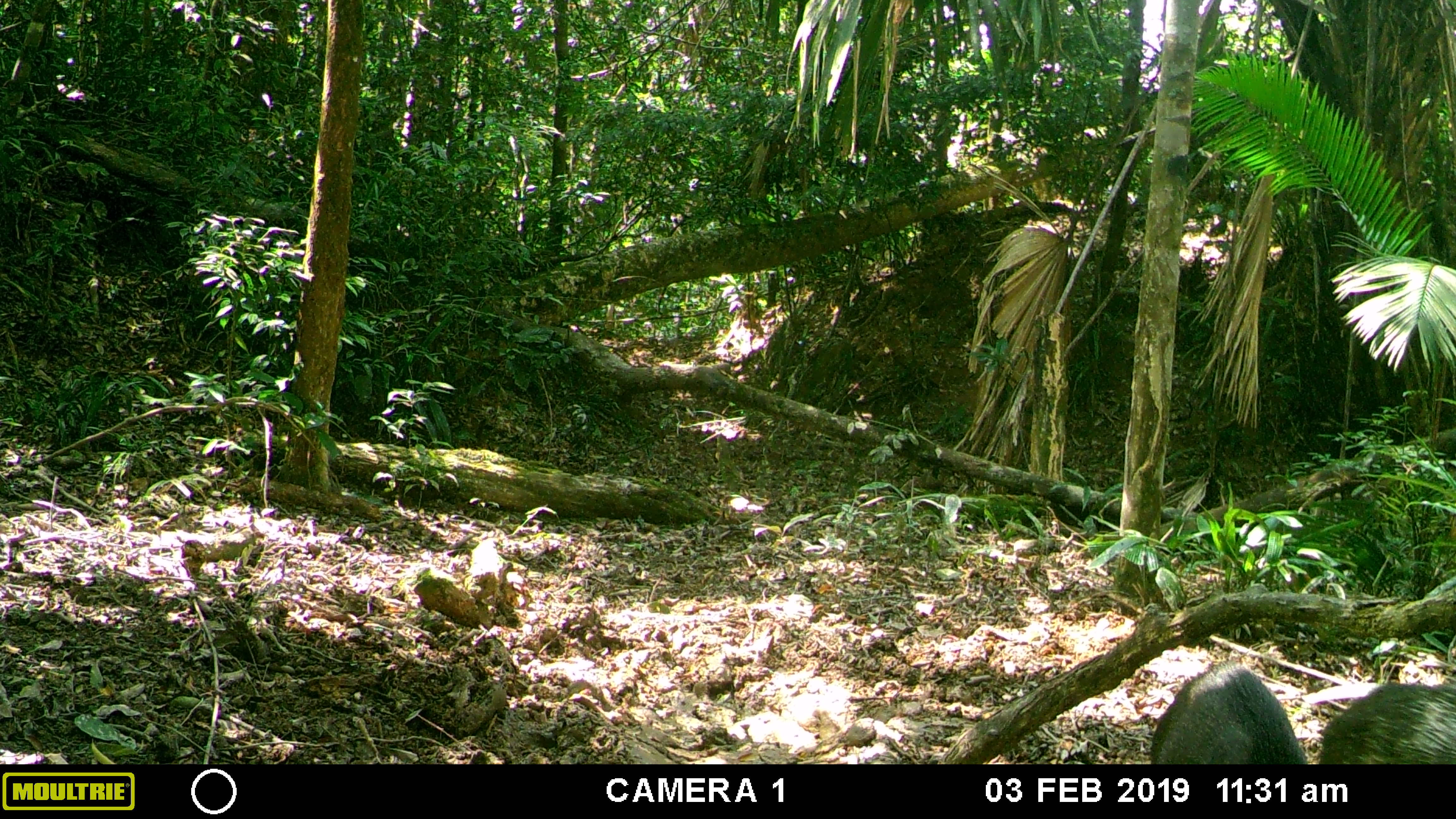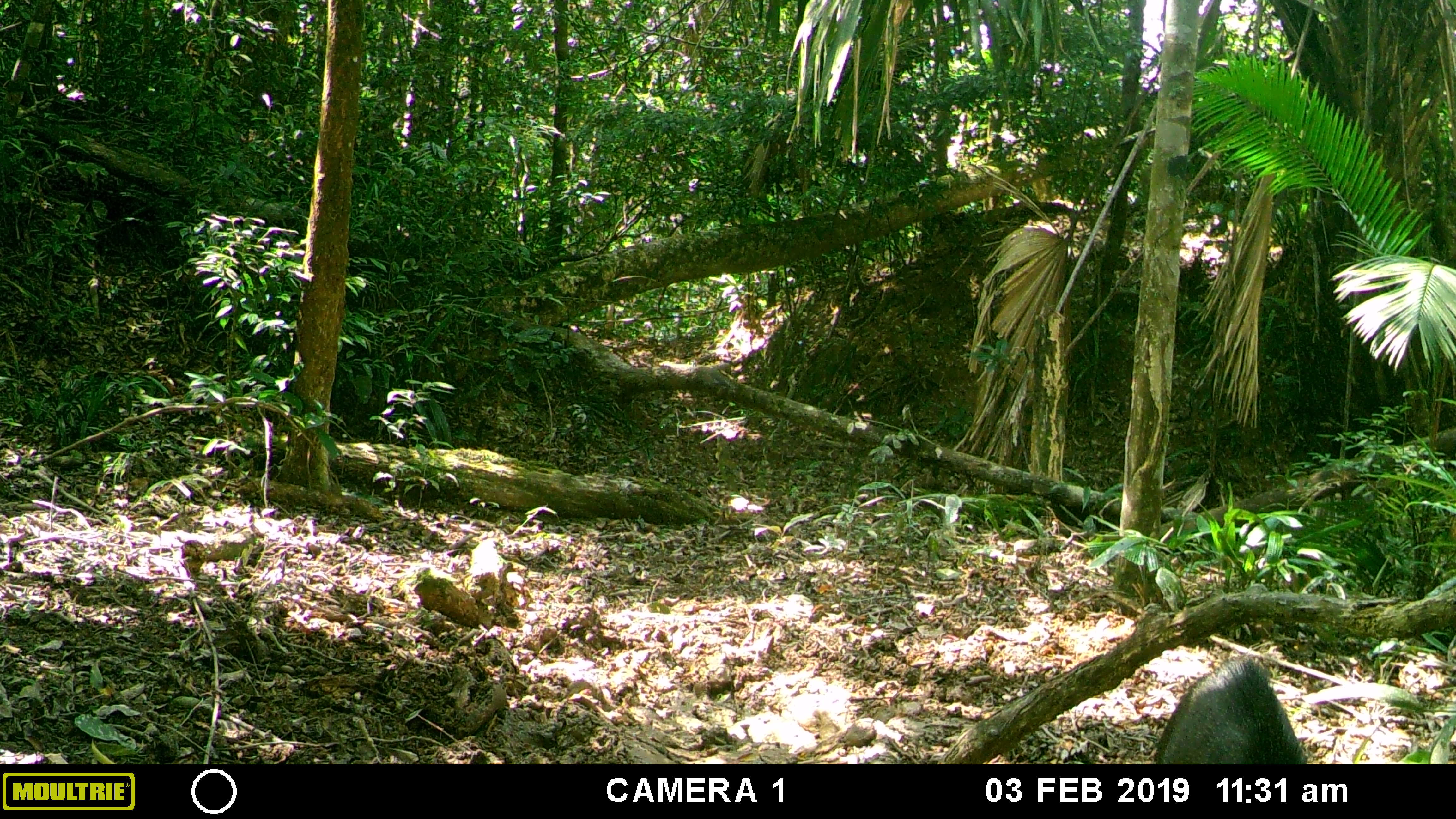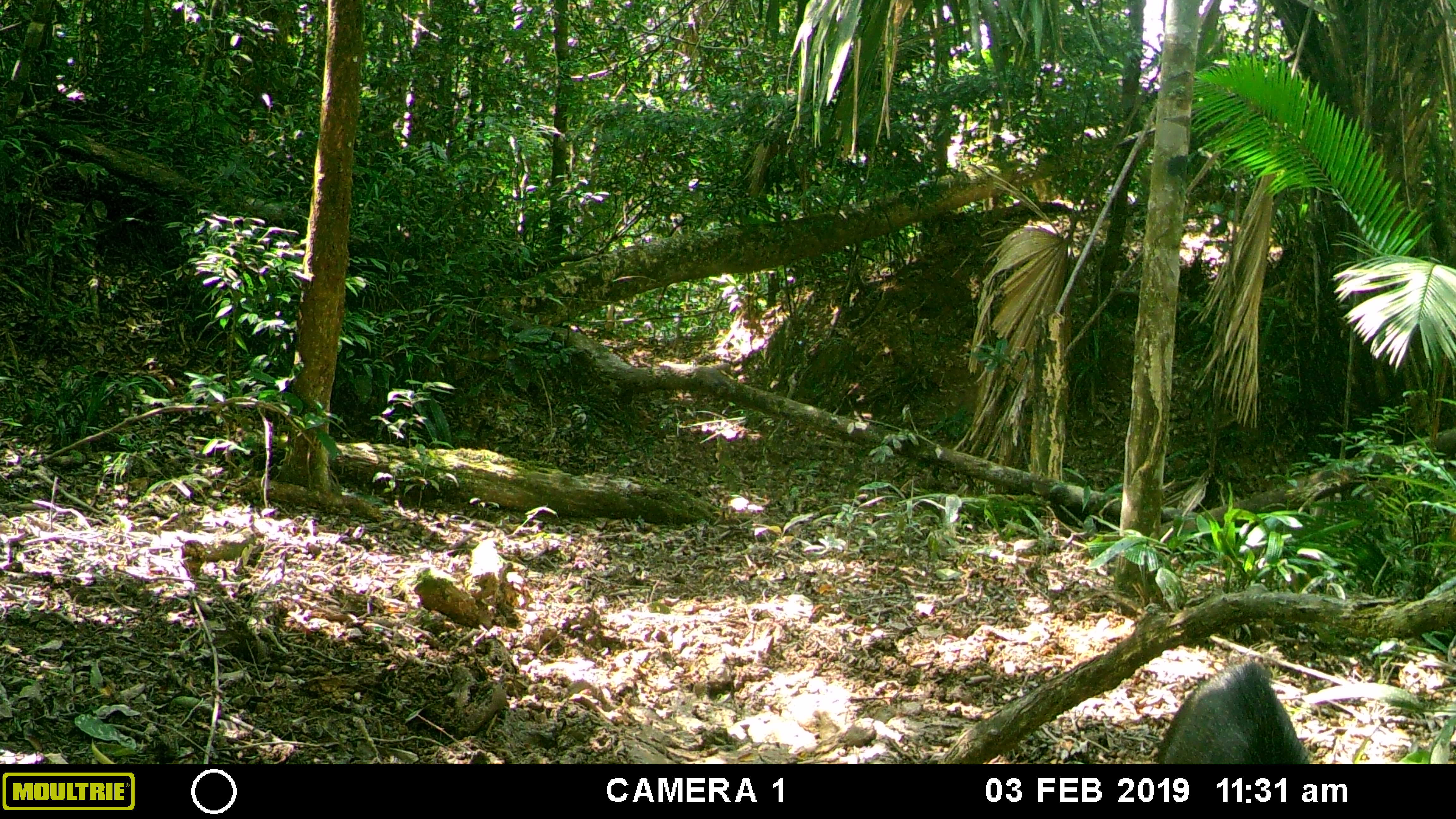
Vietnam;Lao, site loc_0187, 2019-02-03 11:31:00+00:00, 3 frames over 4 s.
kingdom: Animalia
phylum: Chordata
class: Mammalia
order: Artiodactyla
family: Suidae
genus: Sus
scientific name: Sus scrofa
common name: eurasian wild pig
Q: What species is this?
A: Eurasian wild pig (Sus scrofa).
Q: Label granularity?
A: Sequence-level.